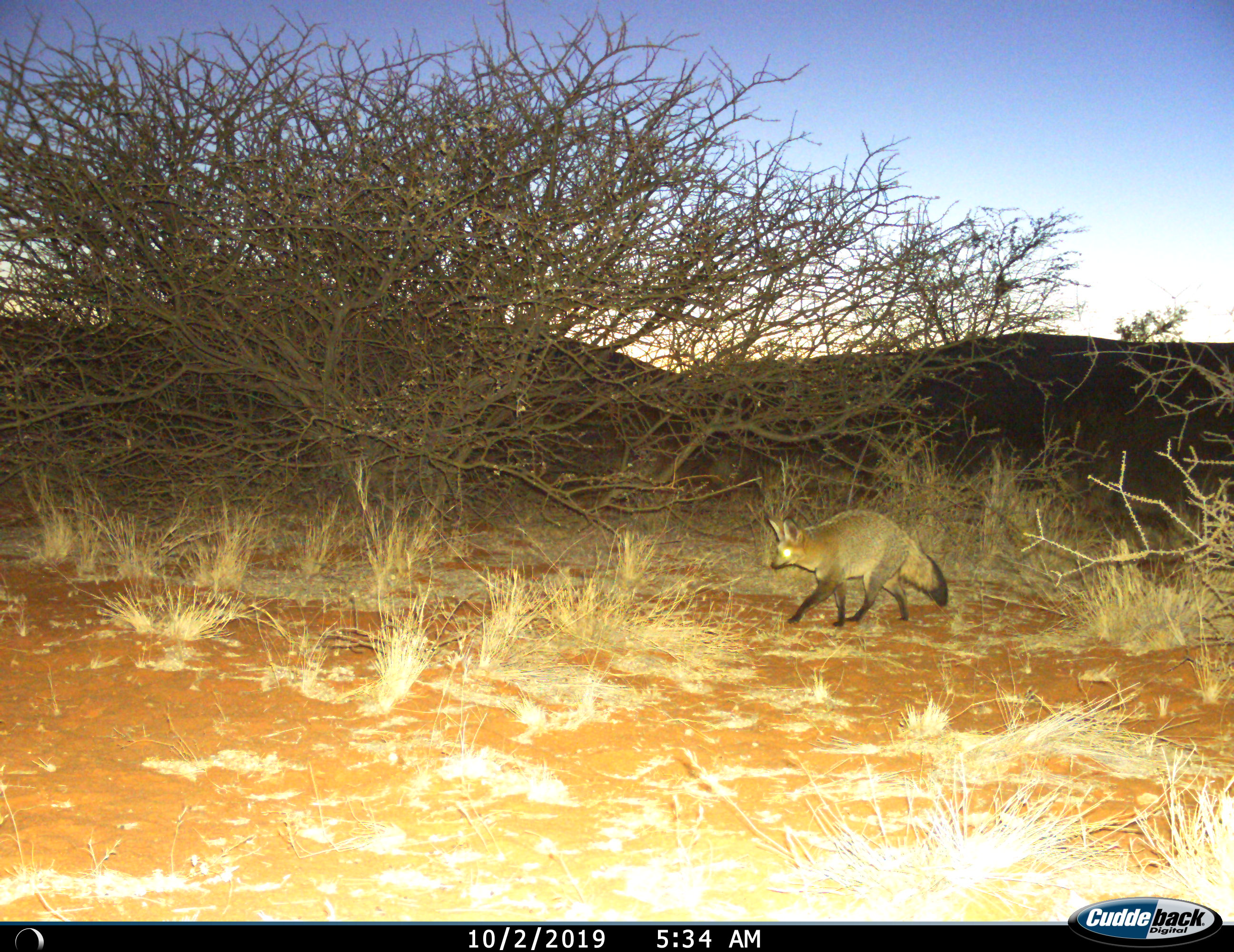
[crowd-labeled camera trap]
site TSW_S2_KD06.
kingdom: Animalia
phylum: Chordata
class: Mammalia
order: Carnivora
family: Canidae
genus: Otocyon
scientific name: Otocyon megalotis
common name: bat-eared fox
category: foxbateared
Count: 1.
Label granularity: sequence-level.